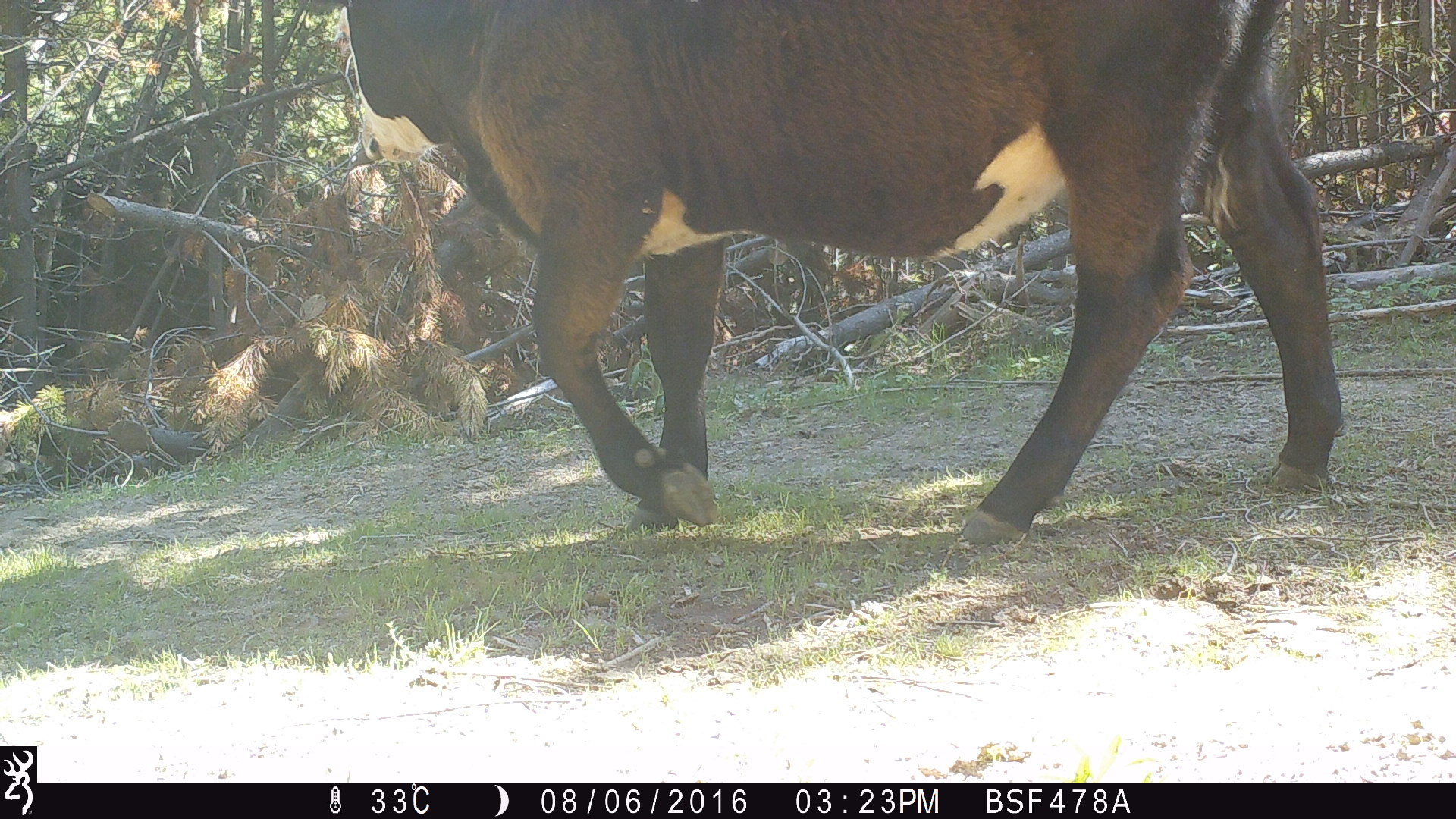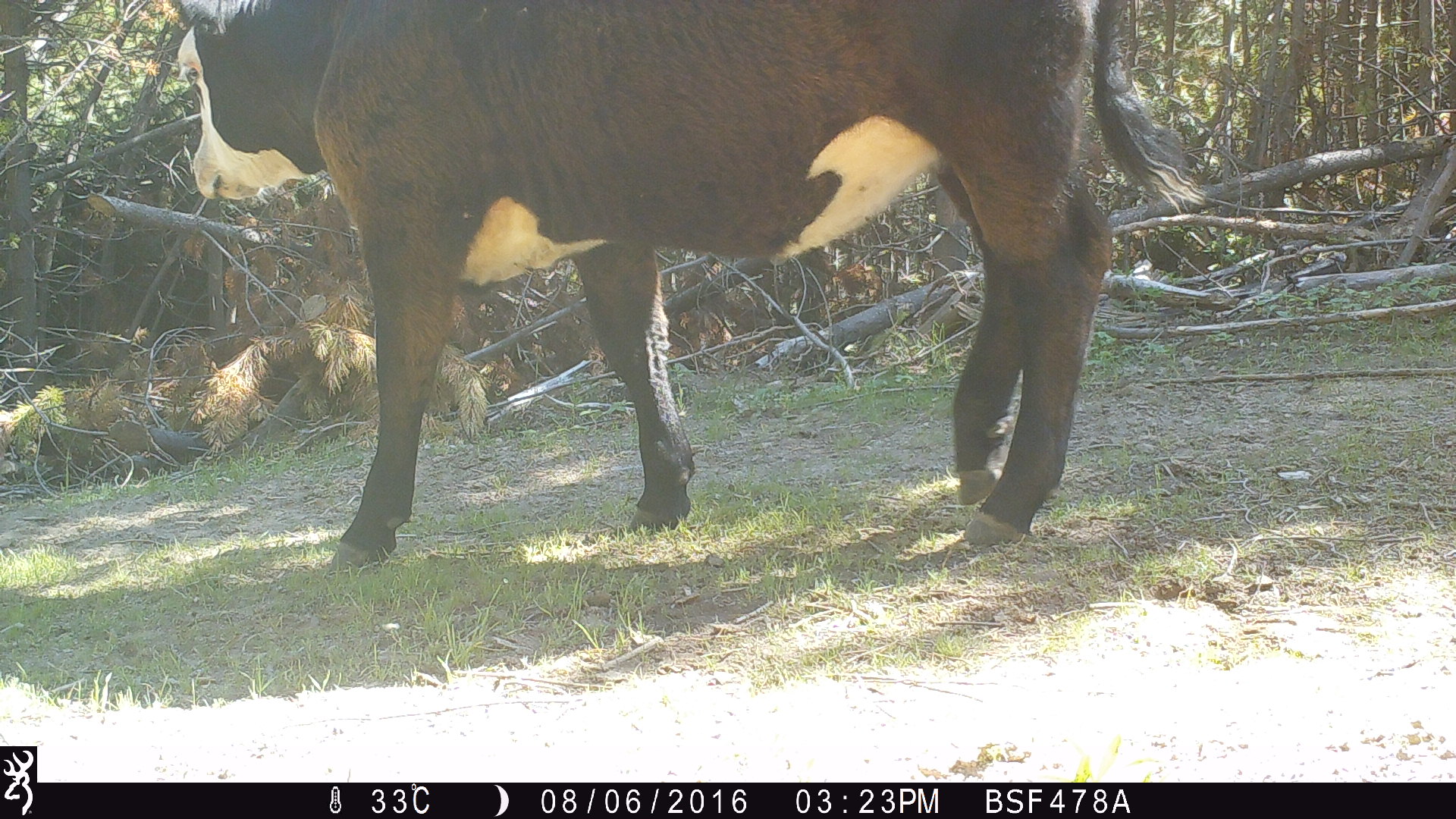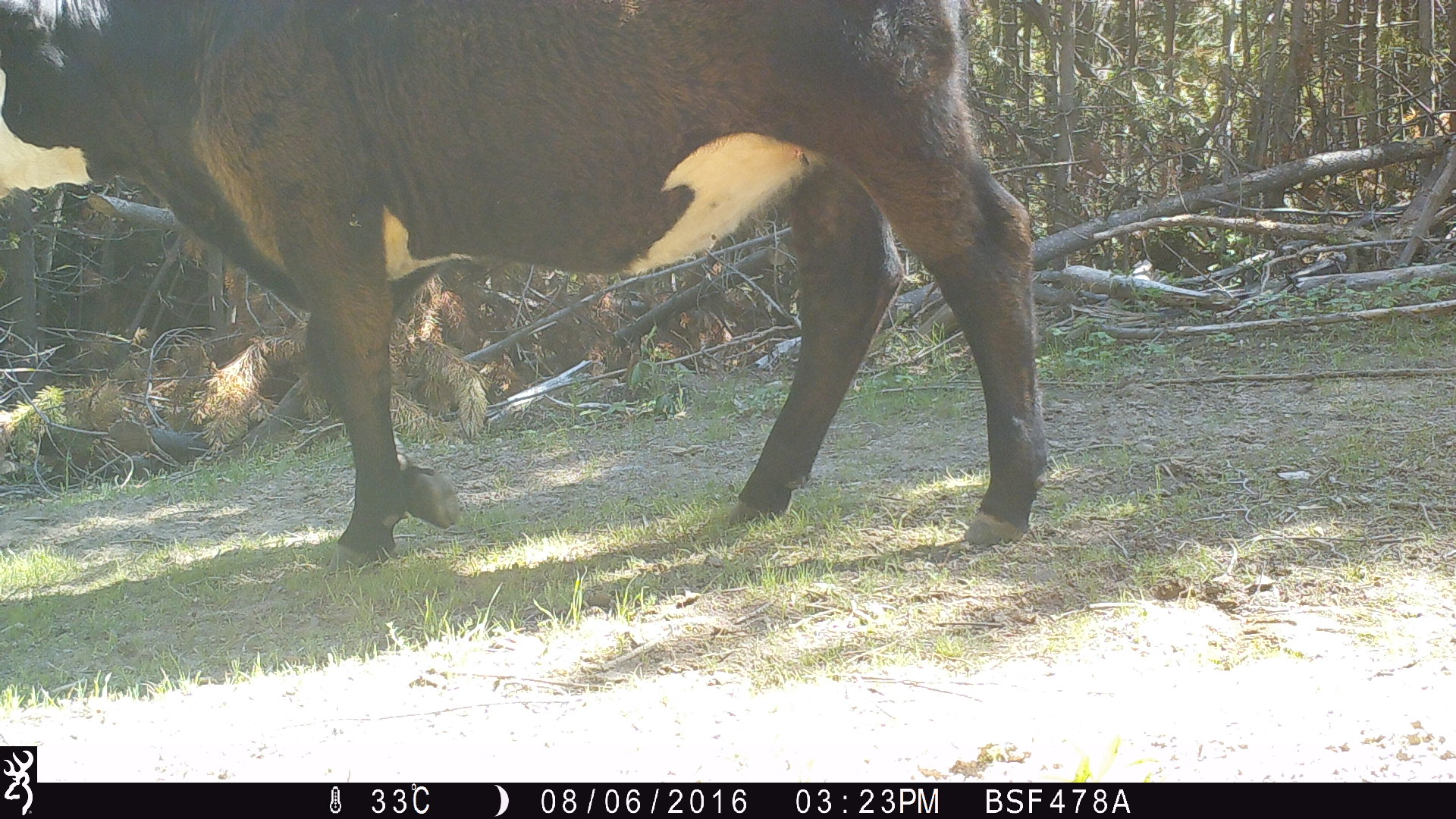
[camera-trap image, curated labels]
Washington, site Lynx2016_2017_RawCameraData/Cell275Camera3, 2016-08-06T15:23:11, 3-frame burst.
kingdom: Animalia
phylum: Chordata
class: Mammalia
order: Artiodactyla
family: Bovidae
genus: Bos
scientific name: Bos taurus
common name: domestic cattle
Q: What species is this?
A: Domestic cattle (Bos taurus).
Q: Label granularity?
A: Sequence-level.